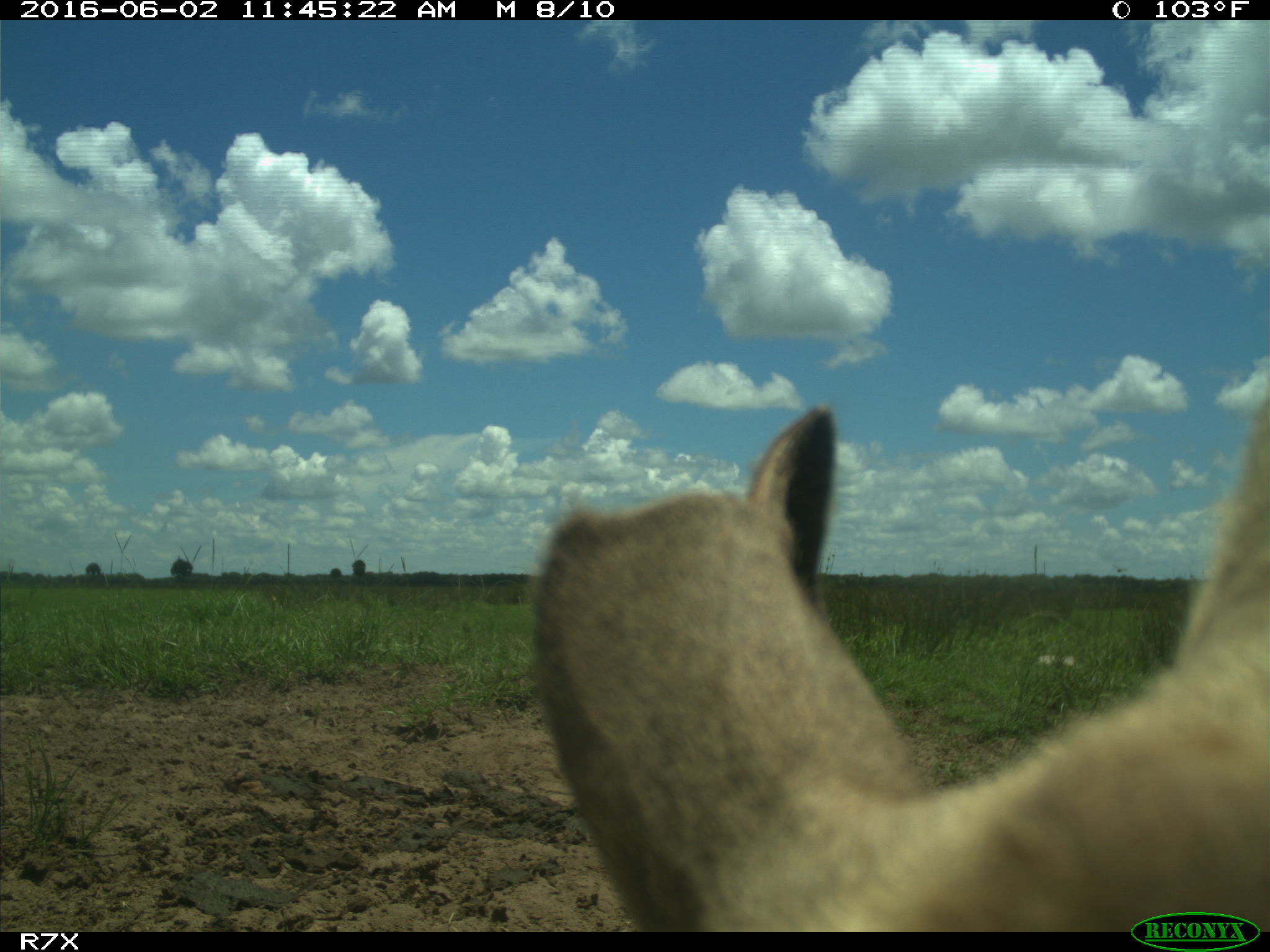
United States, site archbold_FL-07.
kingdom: Animalia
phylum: Chordata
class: Mammalia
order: Artiodactyla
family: Bovidae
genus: Bos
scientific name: Bos taurus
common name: domestic cow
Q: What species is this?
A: Bos taurus (domestic cow).